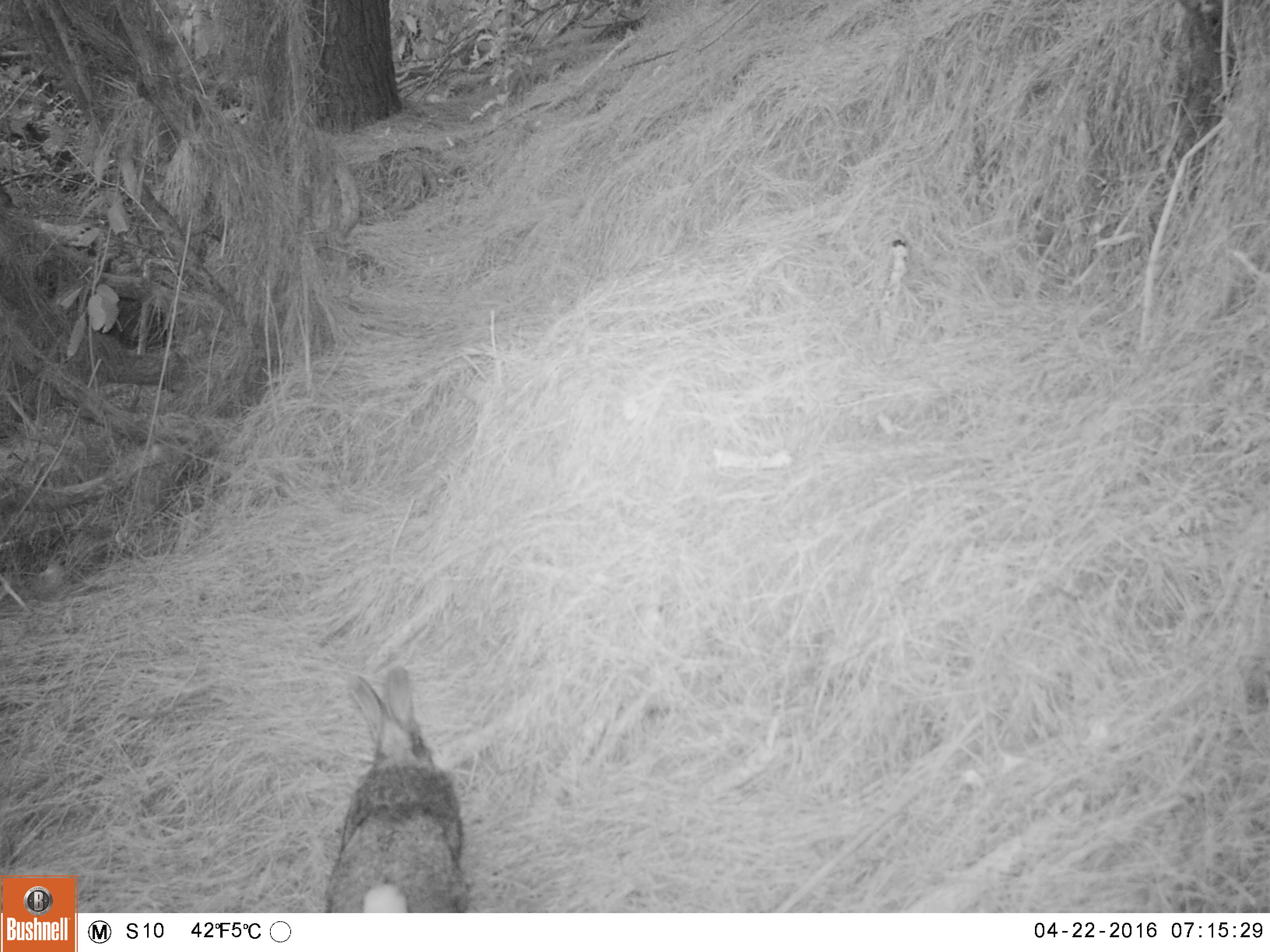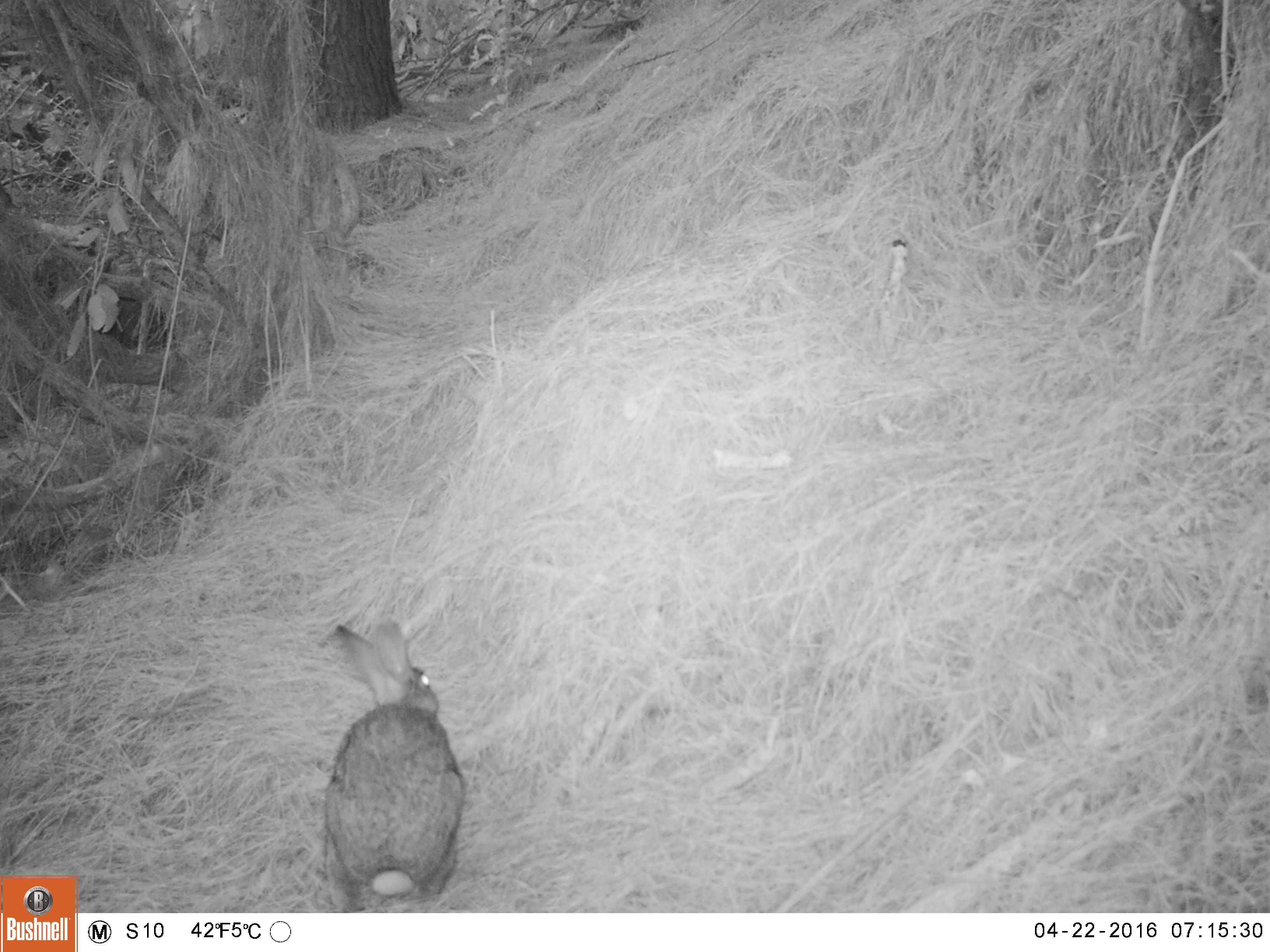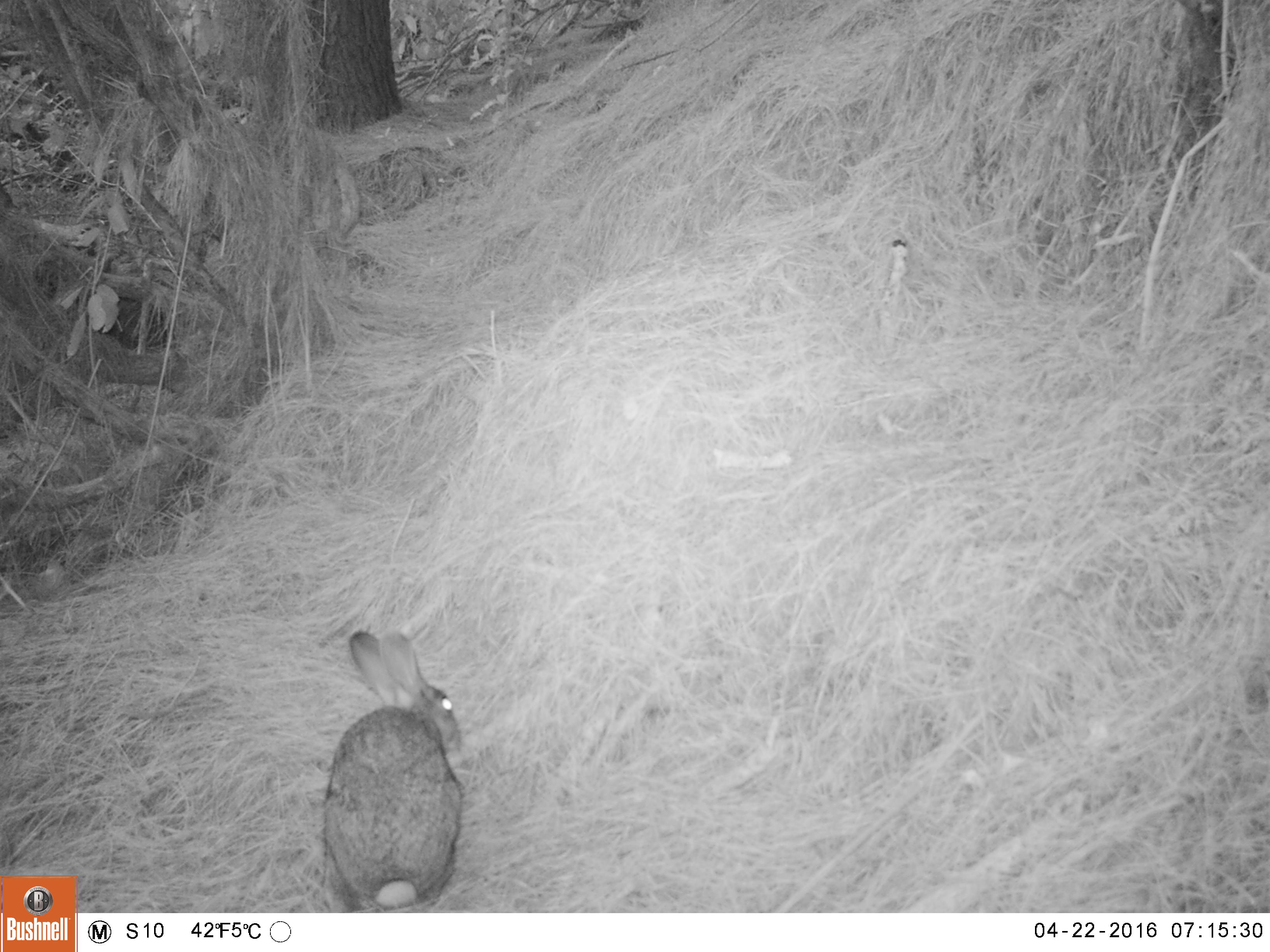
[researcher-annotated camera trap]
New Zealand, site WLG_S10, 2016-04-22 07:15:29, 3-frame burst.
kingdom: Animalia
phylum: Chordata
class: Mammalia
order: Lagomorpha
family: Leporidae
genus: Oryctolagus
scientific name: Oryctolagus cuniculus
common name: european rabbit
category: rabbit